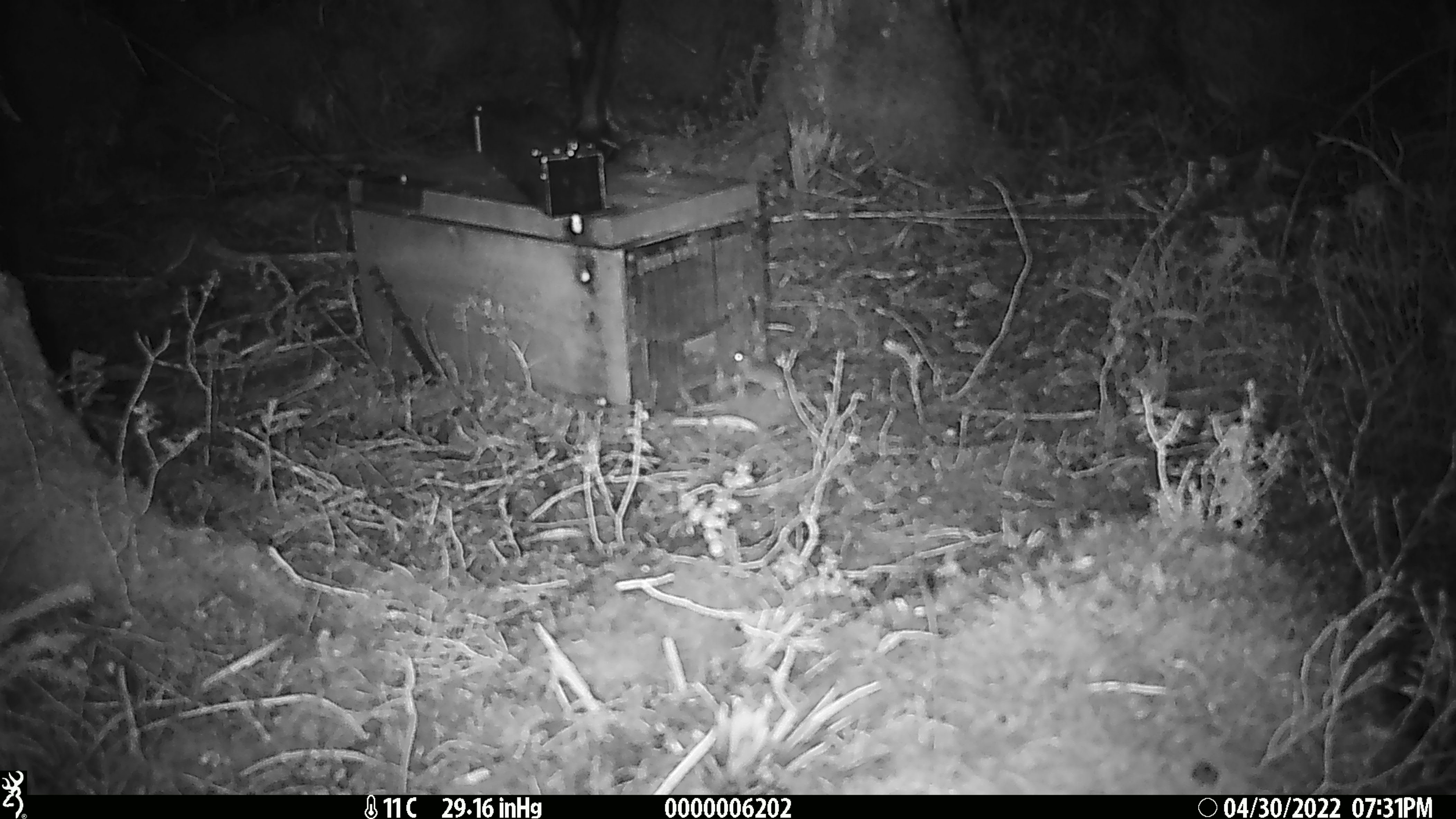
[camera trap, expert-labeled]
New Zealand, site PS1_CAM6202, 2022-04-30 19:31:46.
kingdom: Animalia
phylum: Chordata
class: Mammalia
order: Rodentia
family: Muridae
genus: Mus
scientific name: Mus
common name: mouse